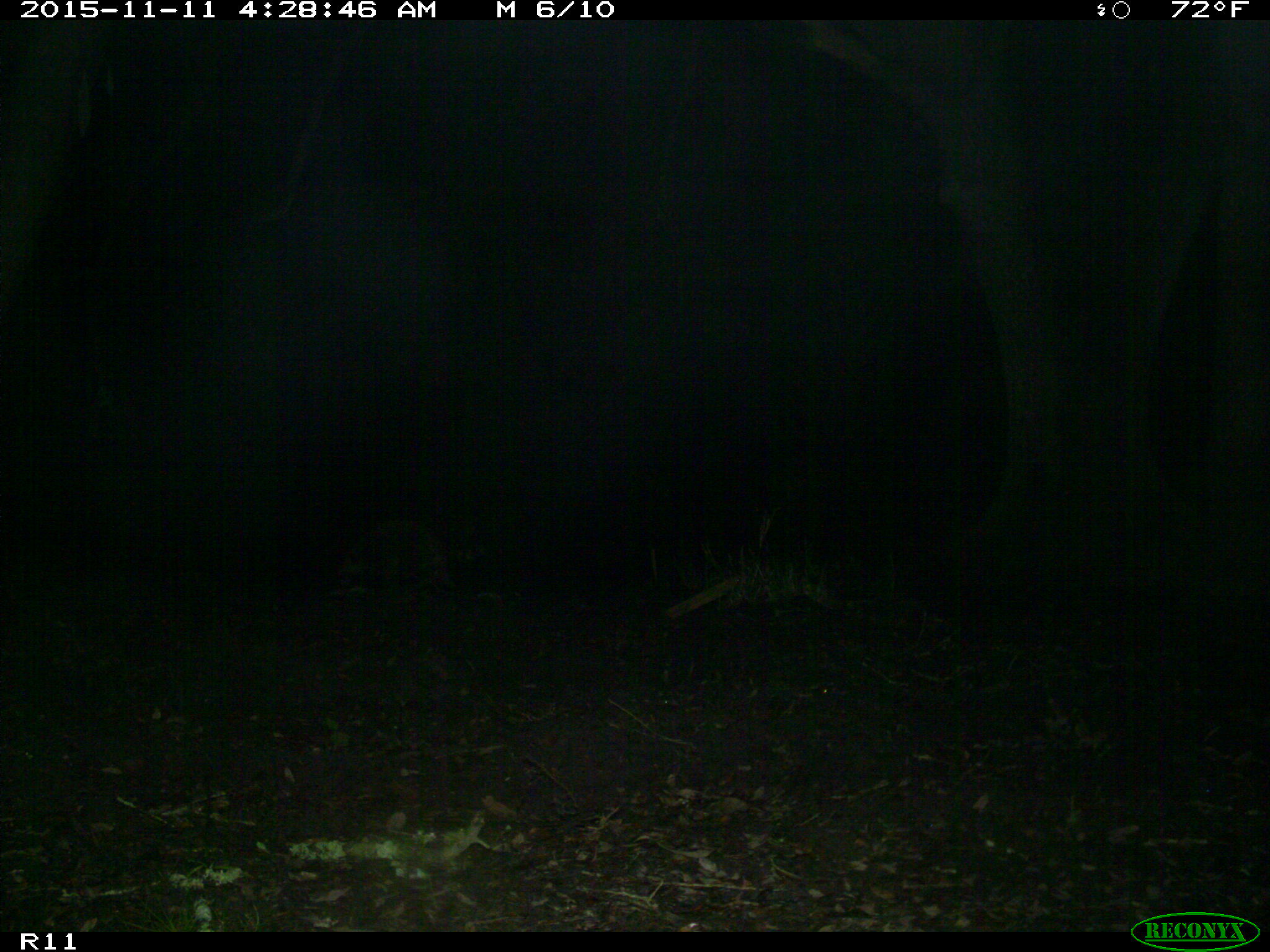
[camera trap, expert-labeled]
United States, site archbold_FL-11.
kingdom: Animalia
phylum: Chordata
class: Mammalia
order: Carnivora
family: Procyonidae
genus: Procyon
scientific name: Procyon lotor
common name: common raccoon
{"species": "Procyon lotor (common raccoon)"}